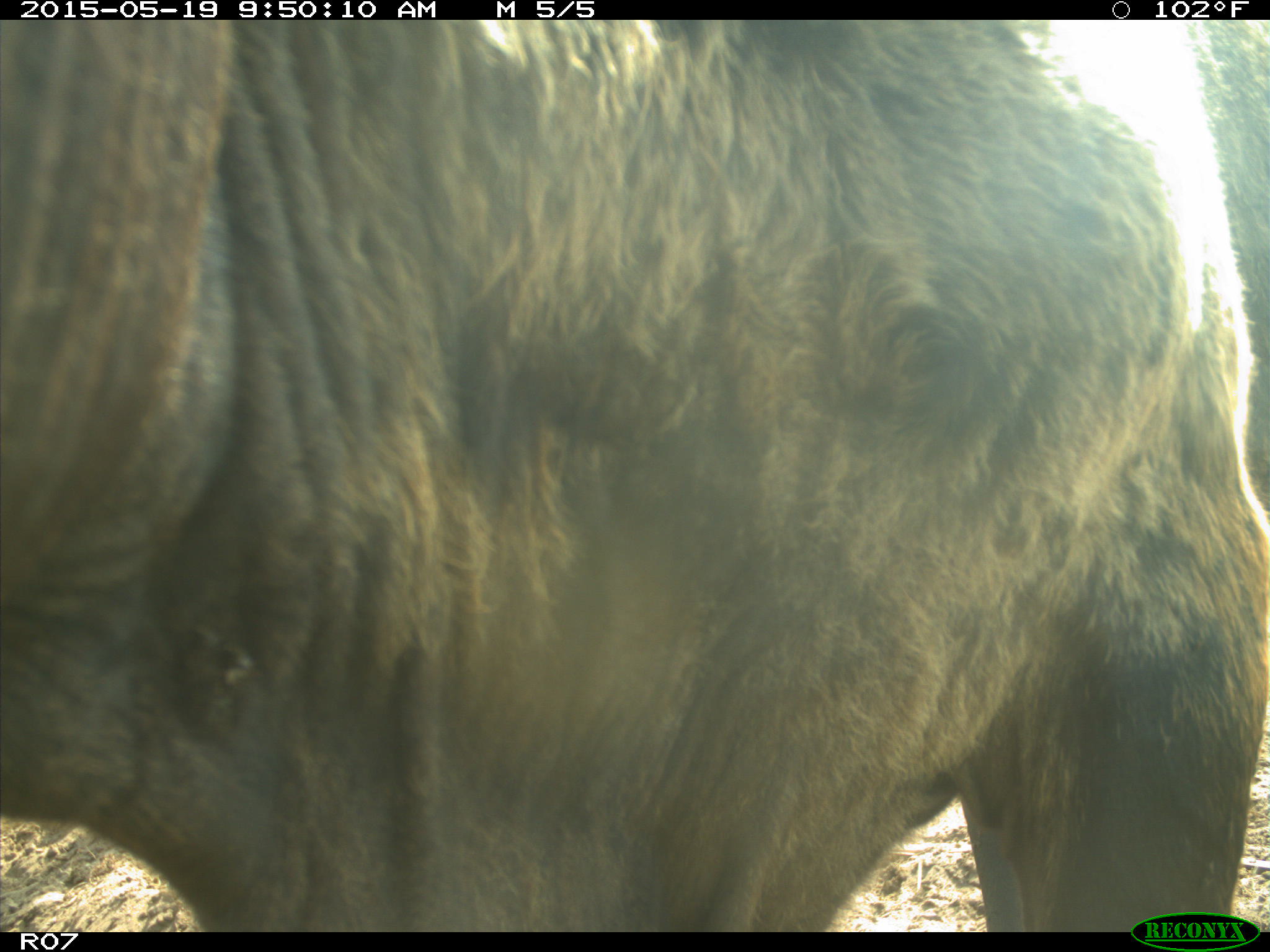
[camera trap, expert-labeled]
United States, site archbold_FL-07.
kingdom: Animalia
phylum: Chordata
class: Mammalia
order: Artiodactyla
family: Bovidae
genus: Bos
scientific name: Bos taurus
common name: domestic cow